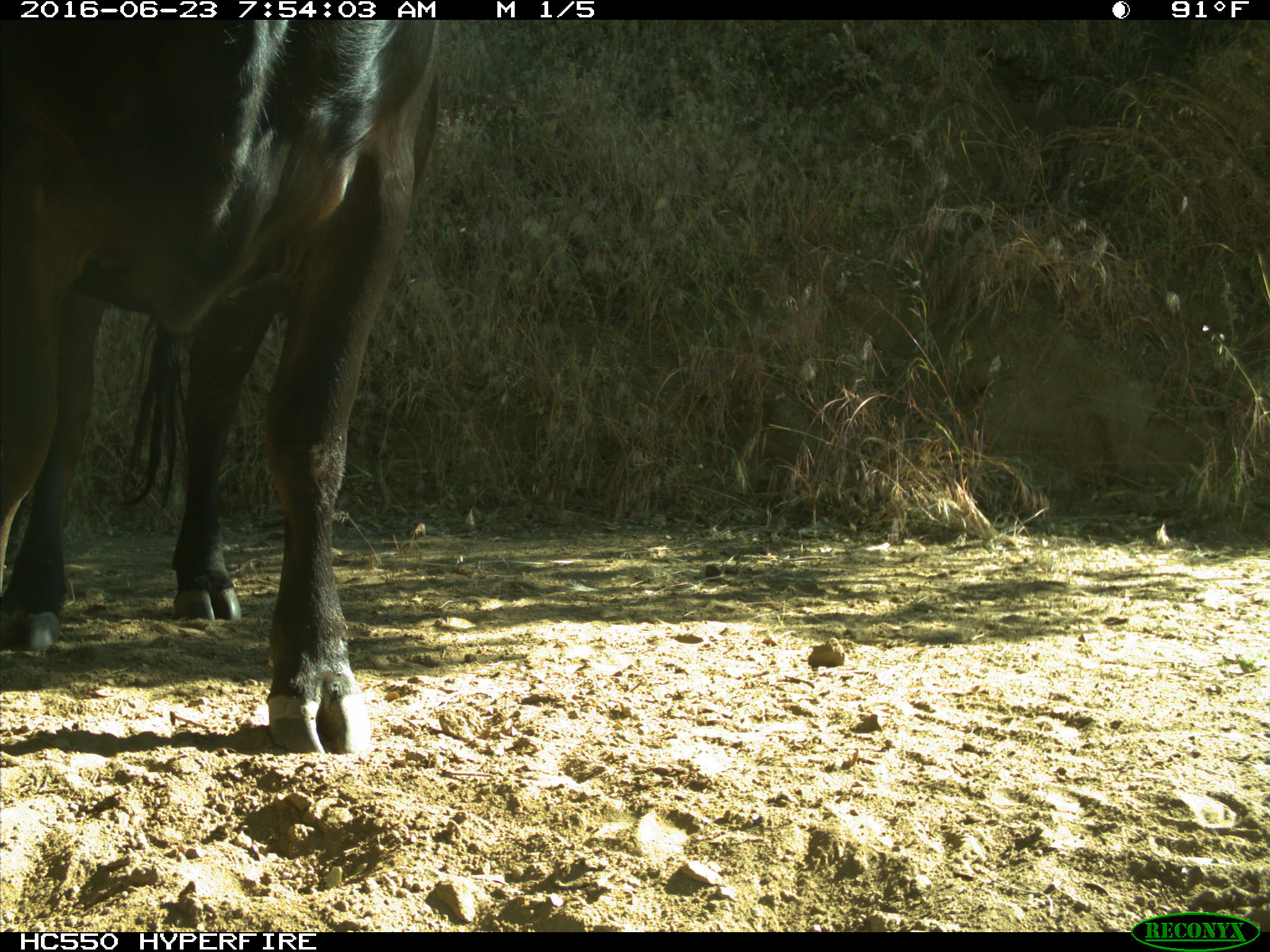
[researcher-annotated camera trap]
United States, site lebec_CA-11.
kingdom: Animalia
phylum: Chordata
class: Mammalia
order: Artiodactyla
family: Bovidae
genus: Bos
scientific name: Bos taurus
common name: domestic cow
Bos taurus (domestic cow).